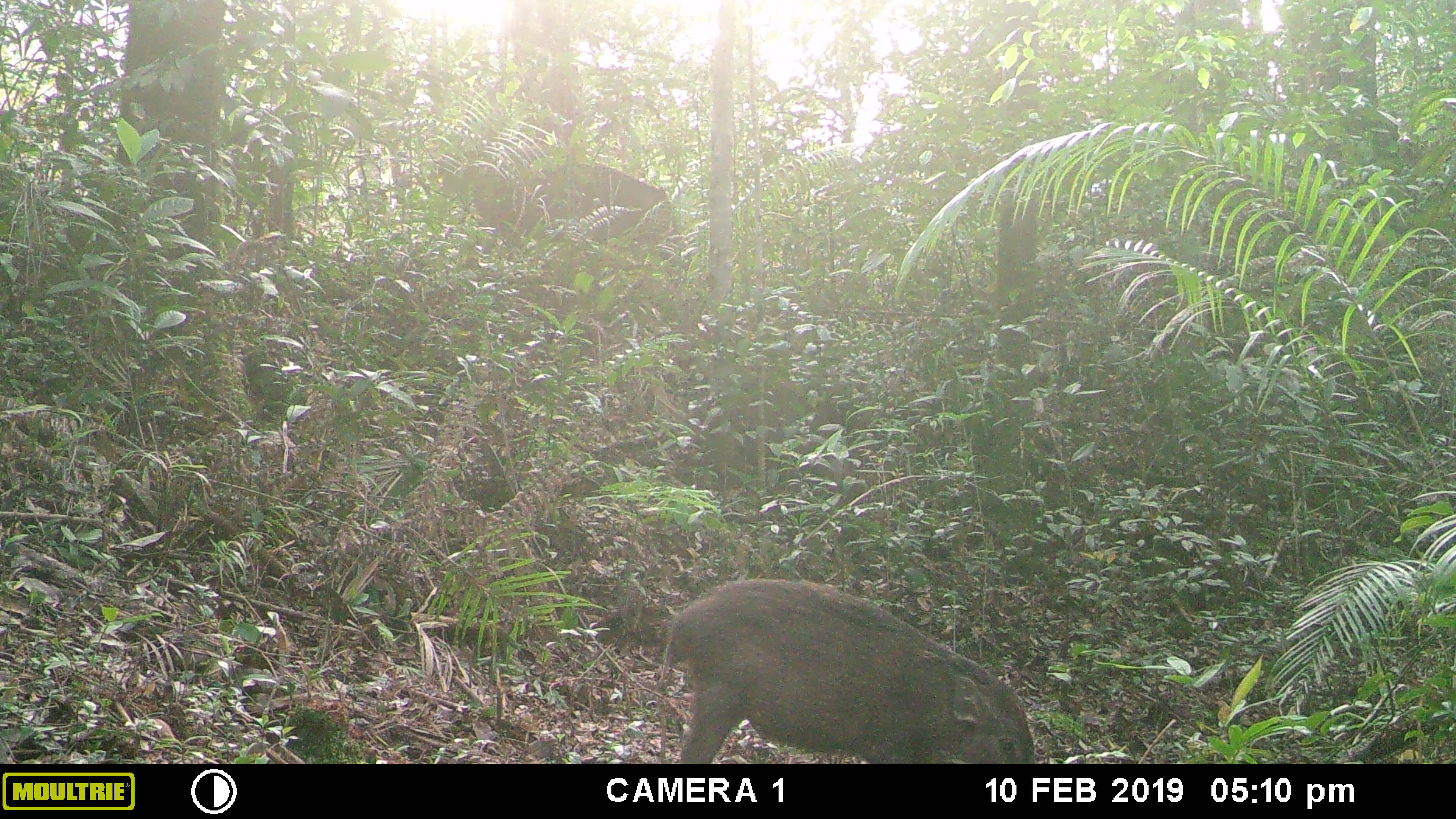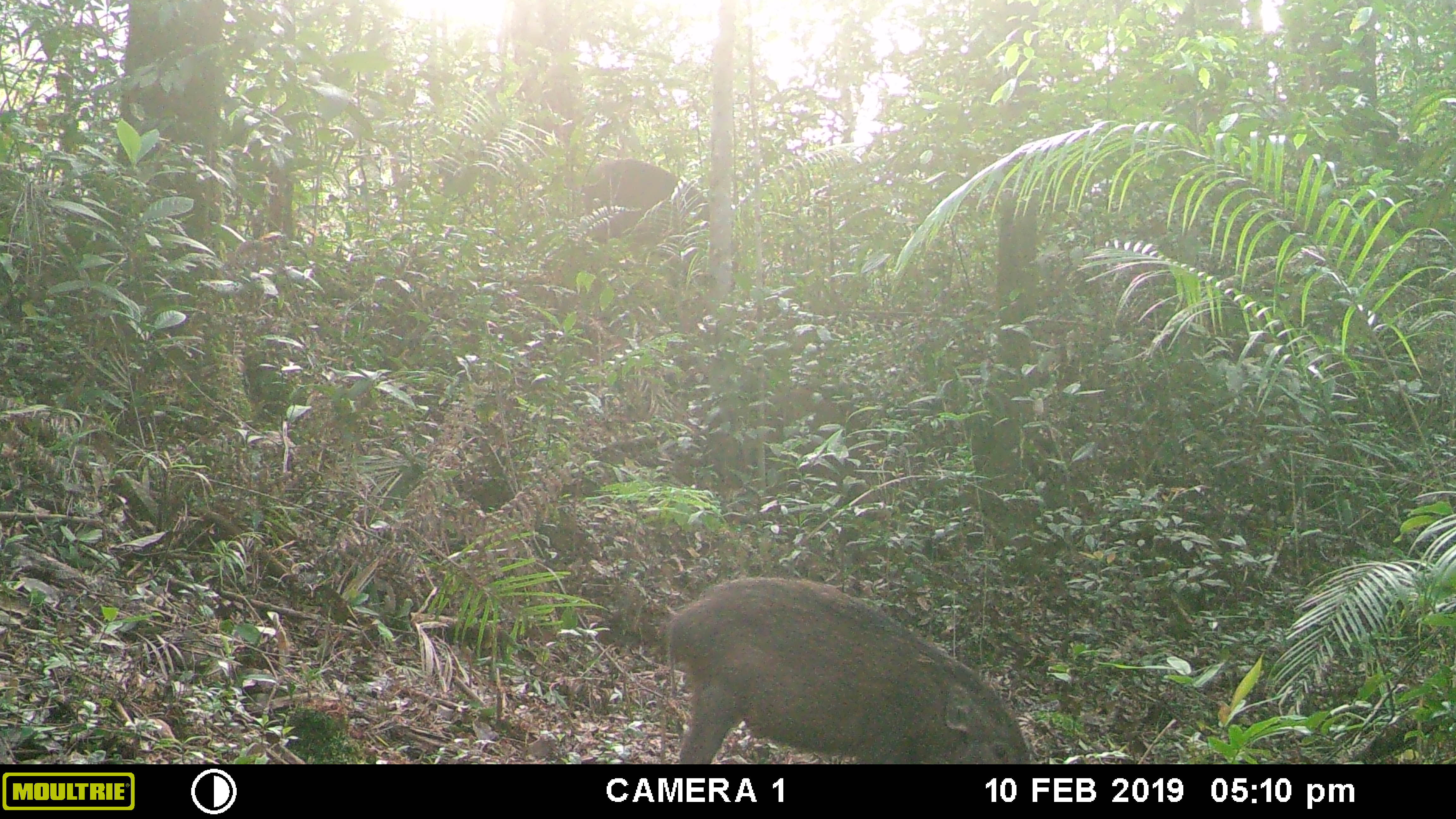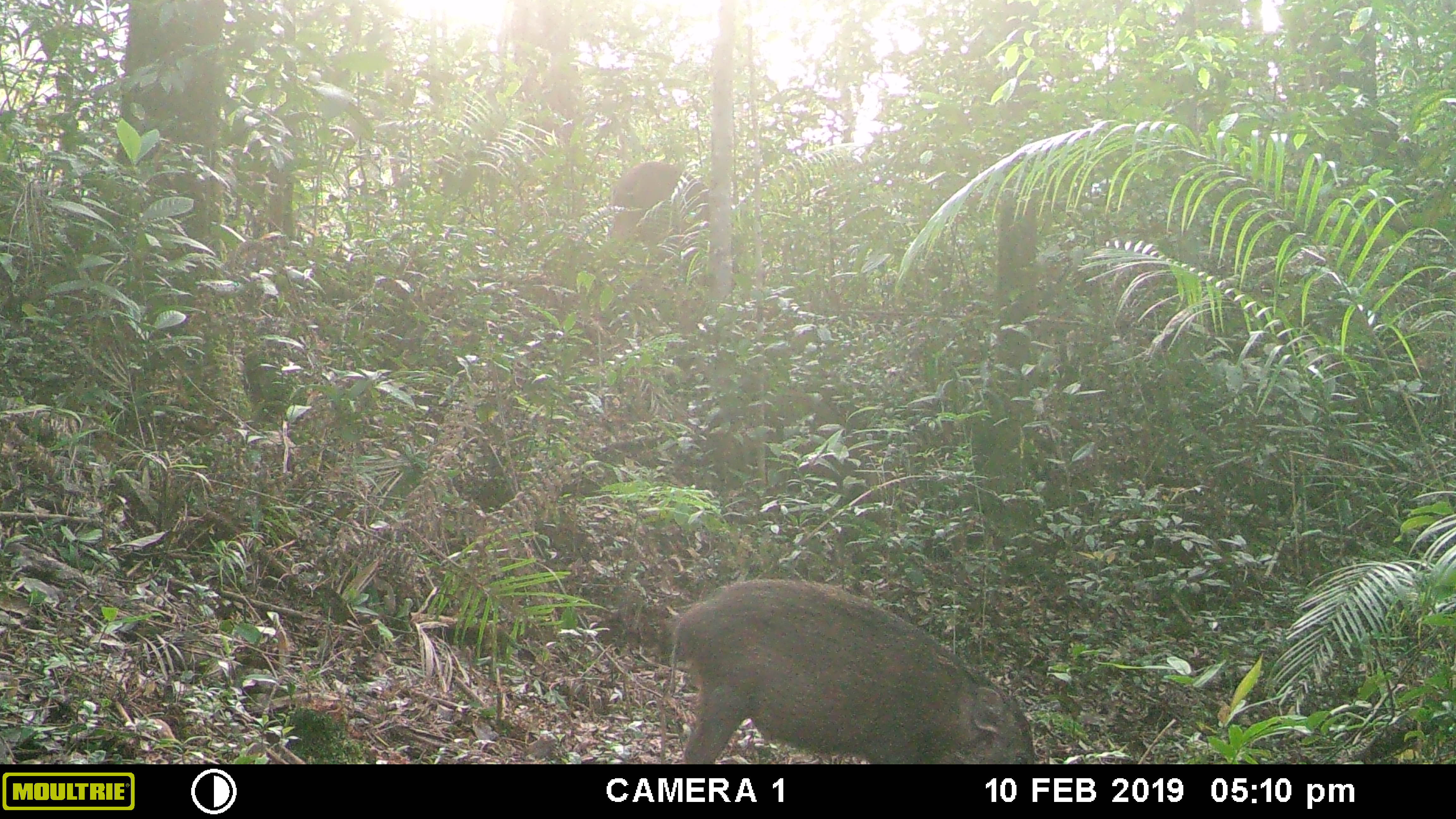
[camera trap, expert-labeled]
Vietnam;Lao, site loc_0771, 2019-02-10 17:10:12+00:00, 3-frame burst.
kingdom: Animalia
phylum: Chordata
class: Mammalia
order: Artiodactyla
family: Suidae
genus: Sus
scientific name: Sus scrofa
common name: eurasian wild pig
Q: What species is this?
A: Eurasian wild pig (Sus scrofa).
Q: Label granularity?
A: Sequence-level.